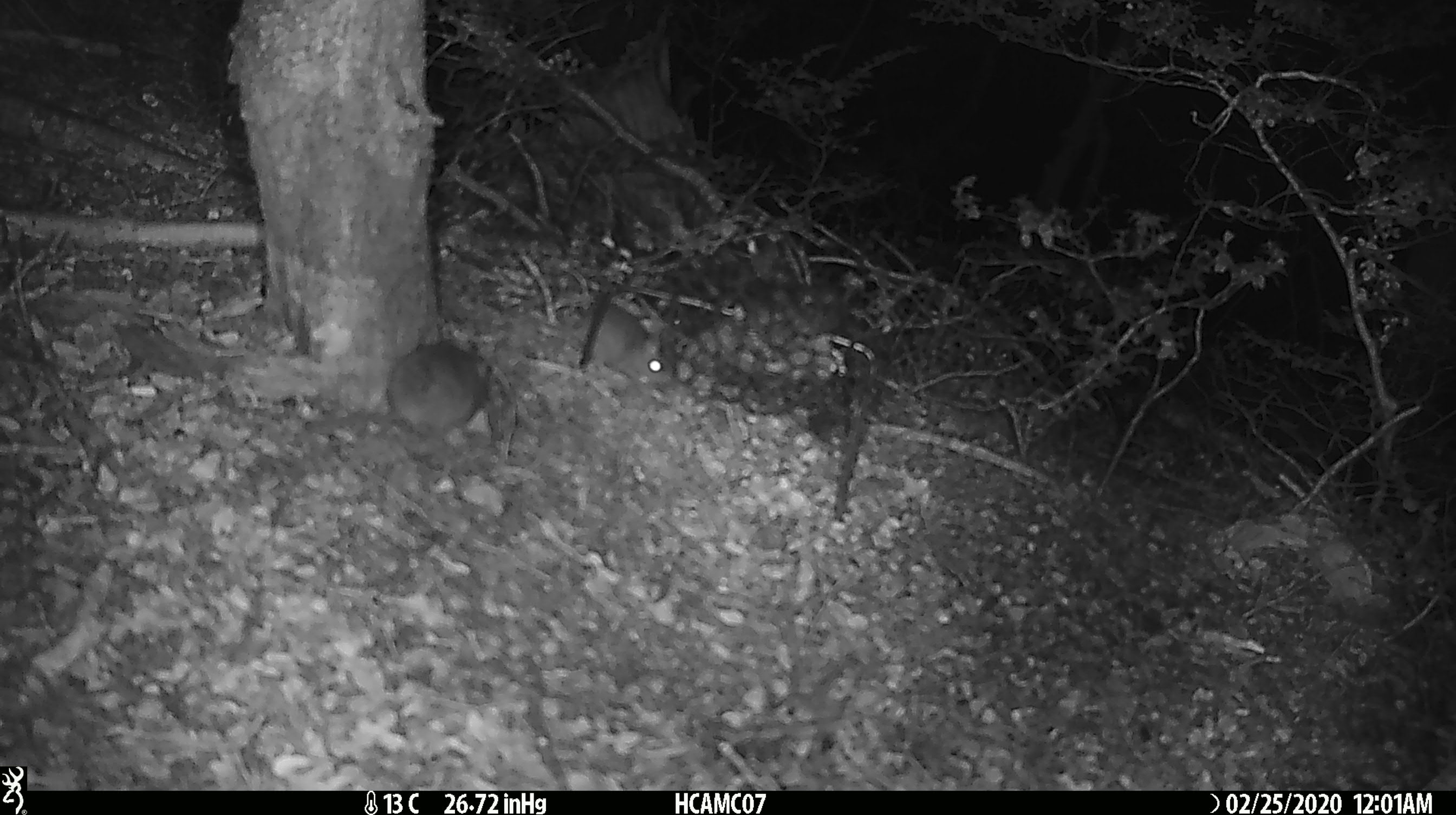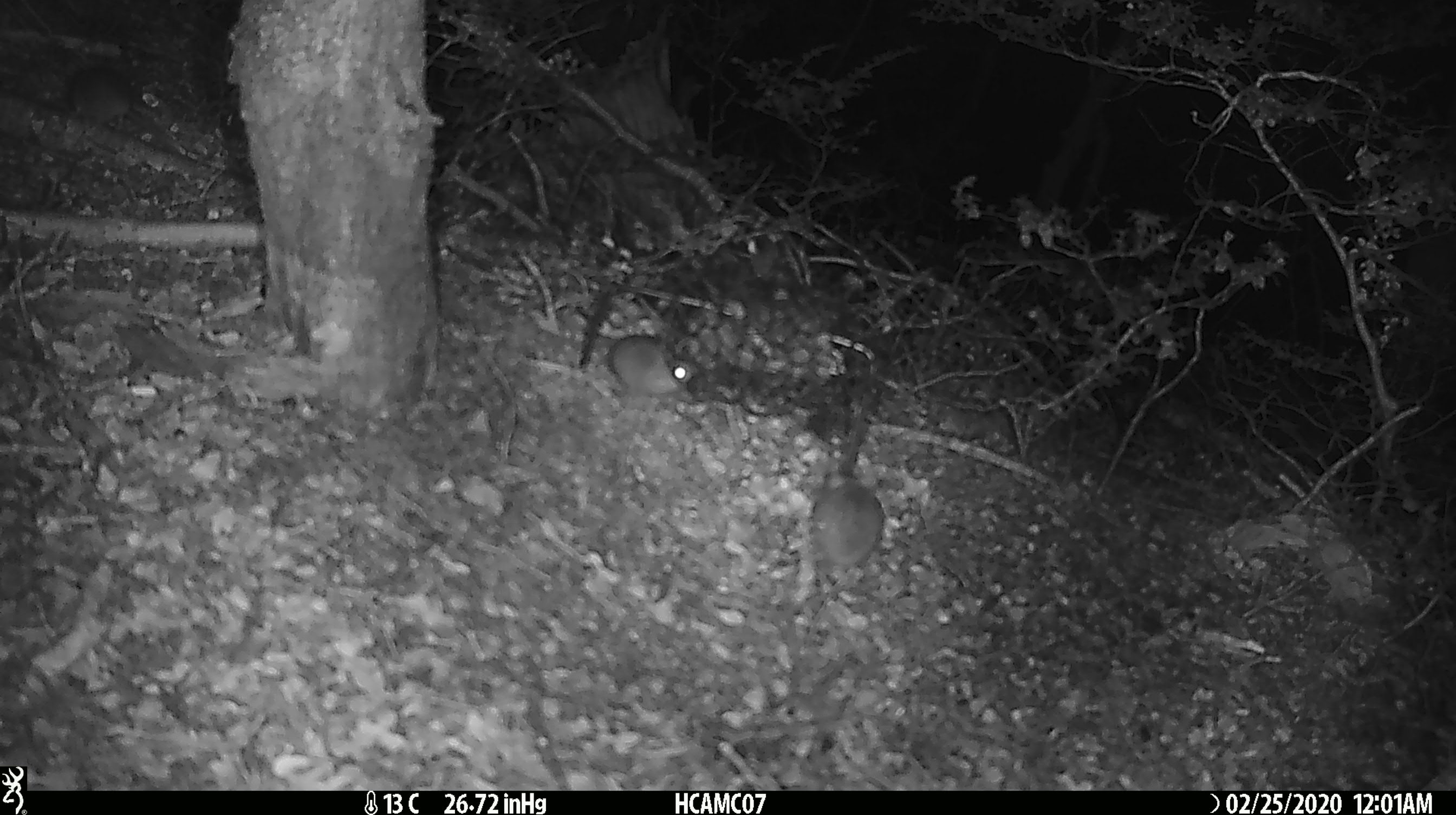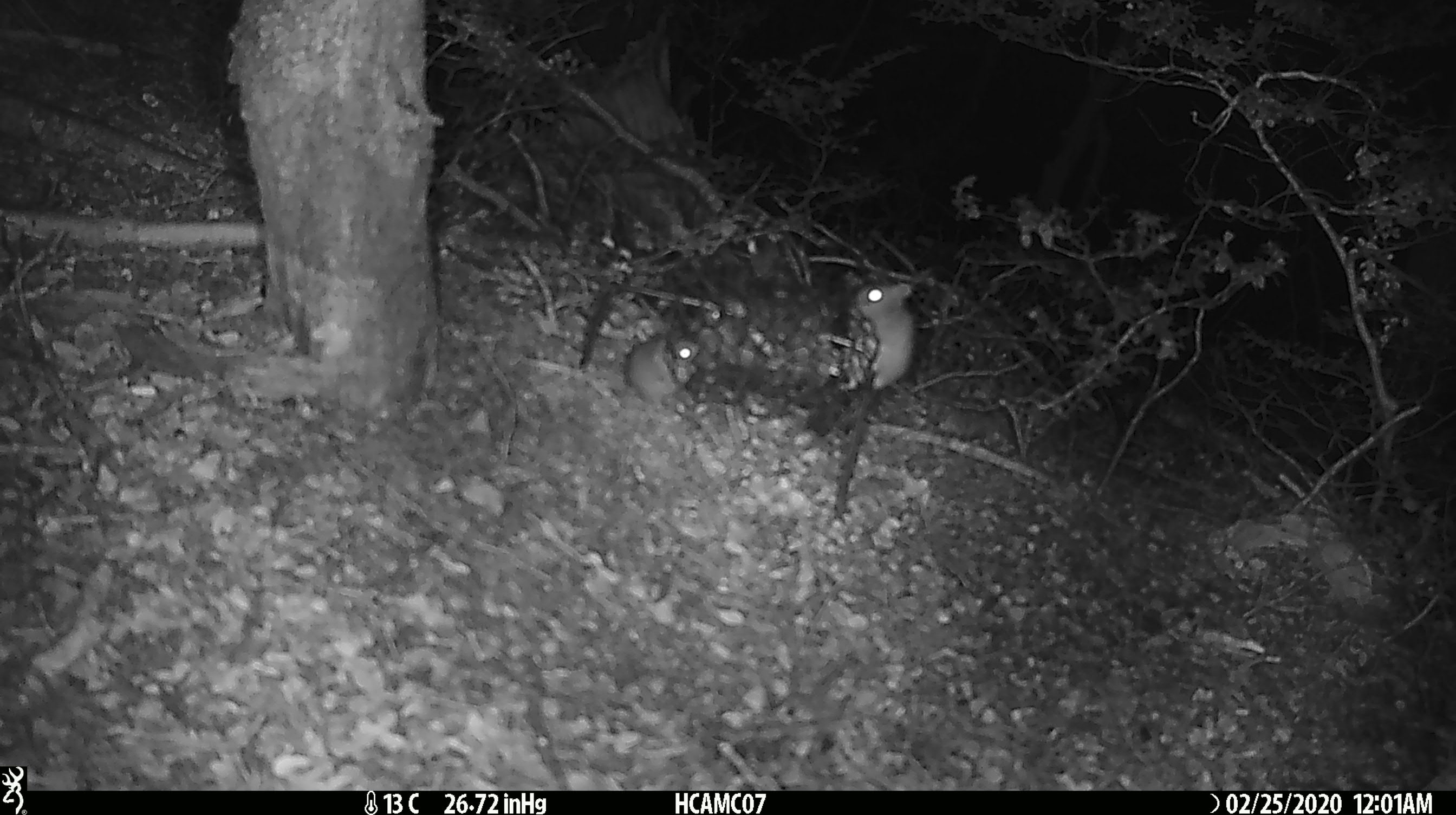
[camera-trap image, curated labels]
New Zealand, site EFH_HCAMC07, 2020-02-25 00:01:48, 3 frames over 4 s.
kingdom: Animalia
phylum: Chordata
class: Mammalia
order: Rodentia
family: Muridae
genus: Mus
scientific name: Mus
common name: mouse